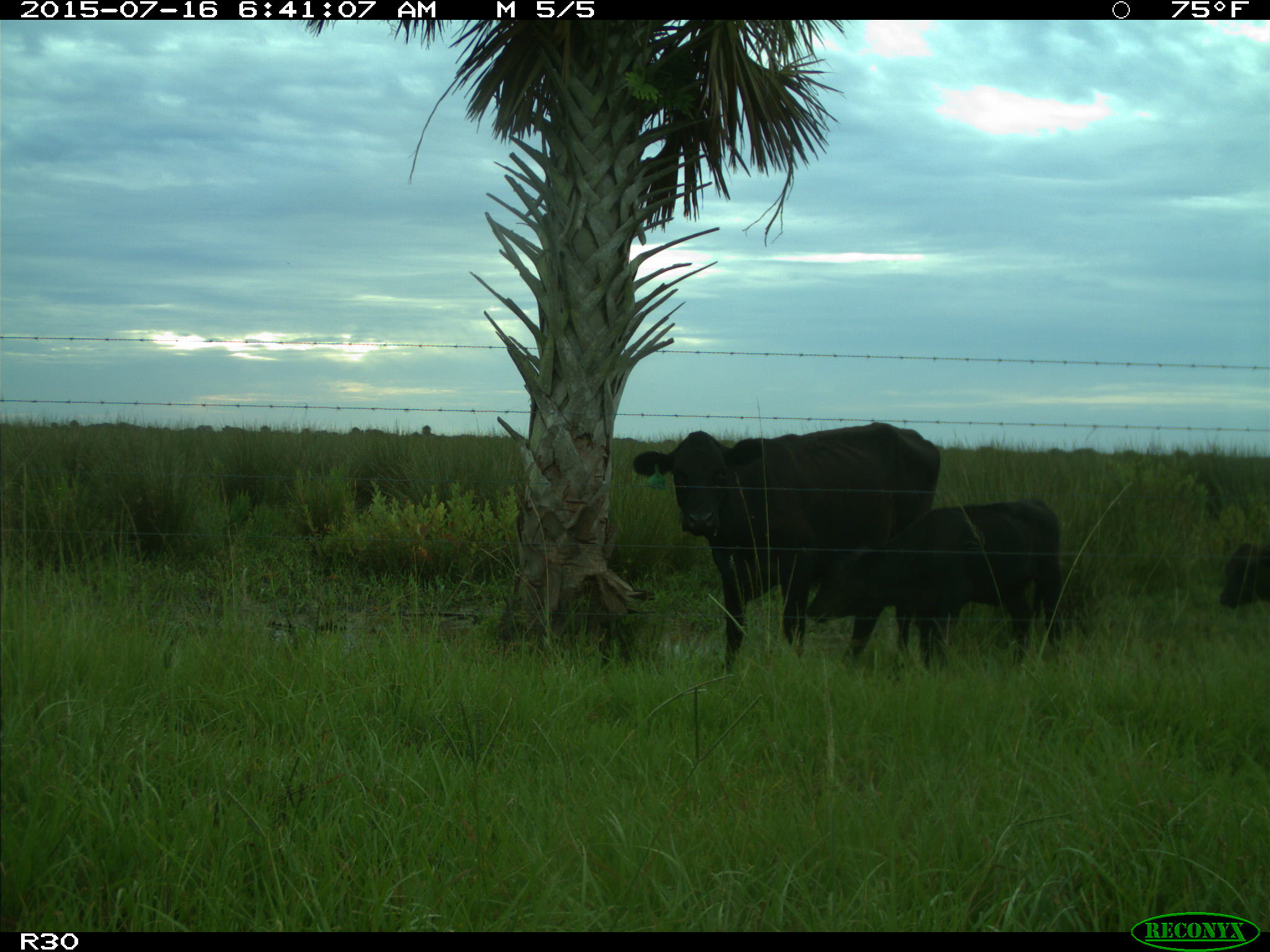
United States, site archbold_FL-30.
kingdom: Animalia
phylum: Chordata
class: Mammalia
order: Artiodactyla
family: Bovidae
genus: Bos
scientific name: Bos taurus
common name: domestic cow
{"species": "Bos taurus (domestic cow)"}